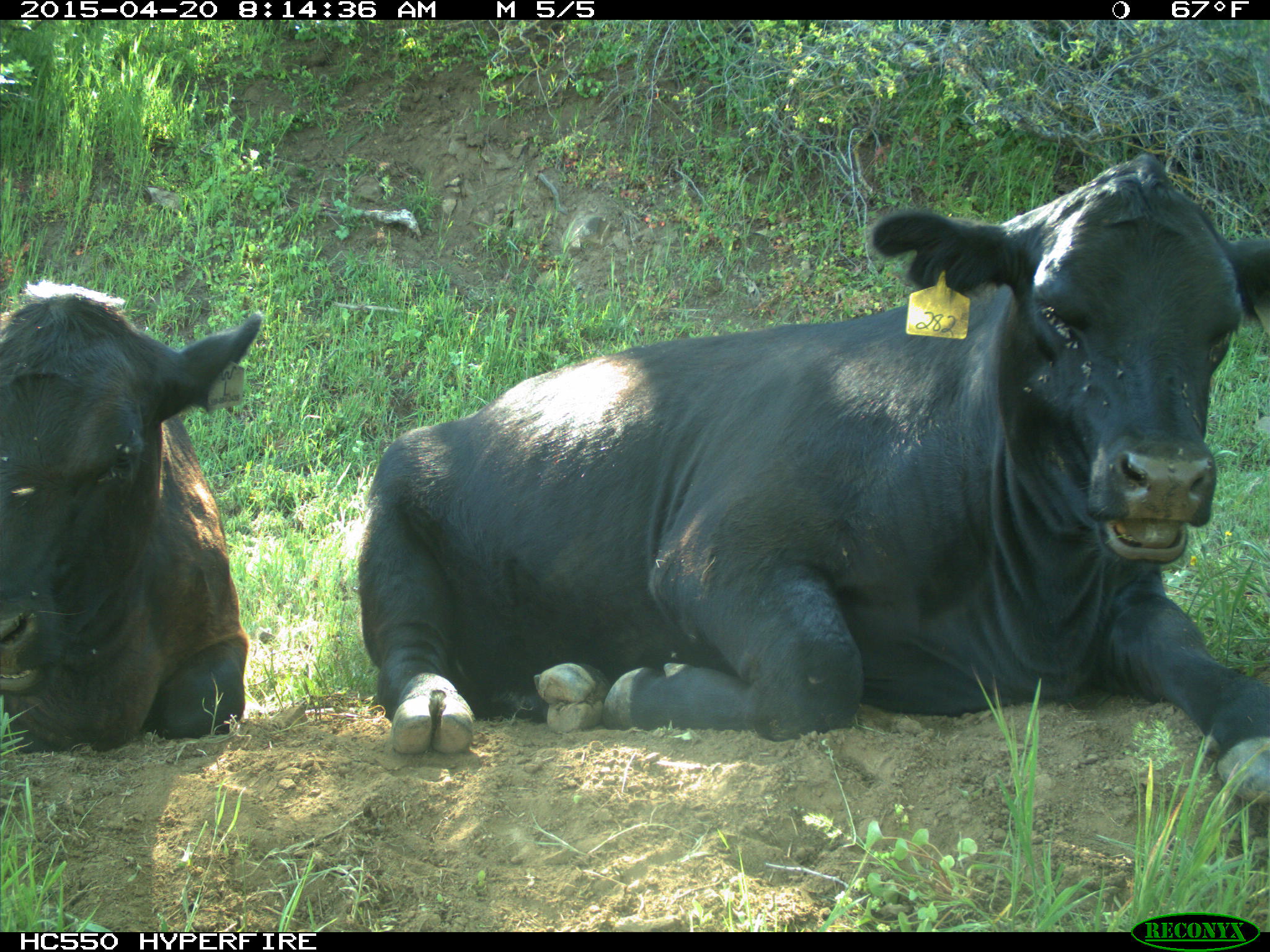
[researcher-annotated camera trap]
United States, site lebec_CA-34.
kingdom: Animalia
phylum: Chordata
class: Mammalia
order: Artiodactyla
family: Bovidae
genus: Bos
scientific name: Bos taurus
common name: domestic cow